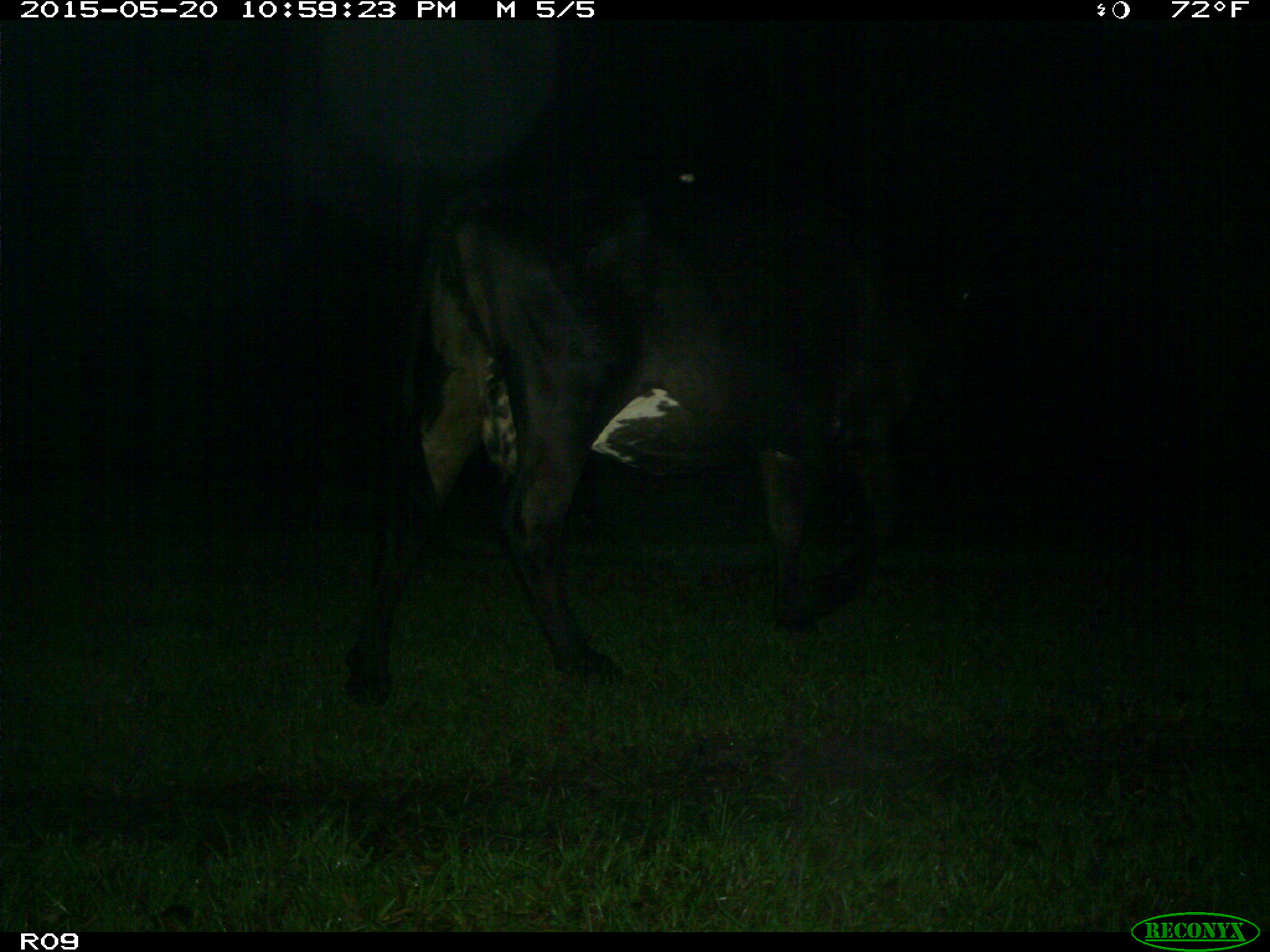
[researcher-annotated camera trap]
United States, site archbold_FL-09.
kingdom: Animalia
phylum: Chordata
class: Mammalia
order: Artiodactyla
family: Bovidae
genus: Bos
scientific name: Bos taurus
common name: domestic cow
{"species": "Bos taurus (domestic cow)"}